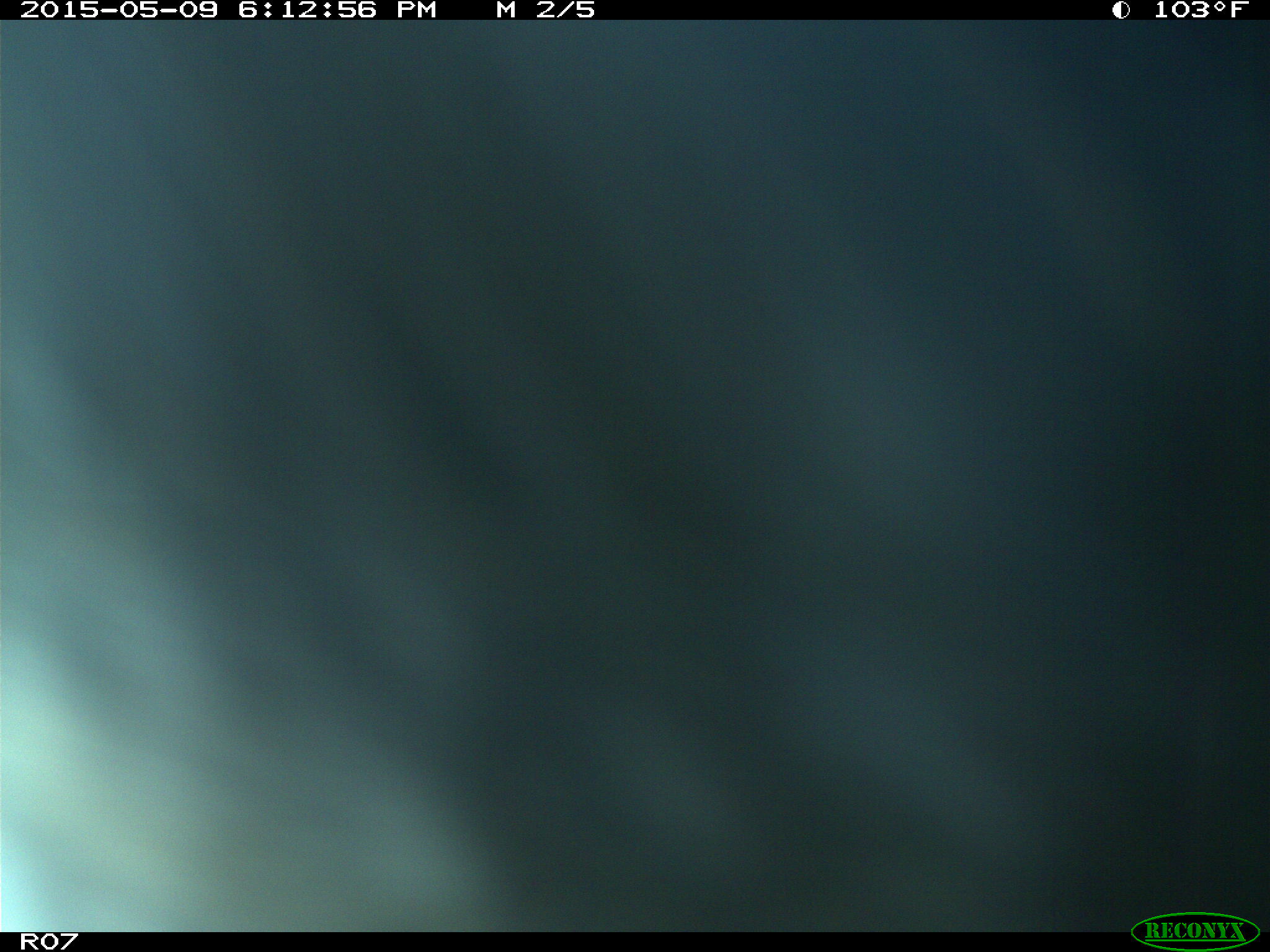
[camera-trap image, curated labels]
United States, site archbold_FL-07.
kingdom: Animalia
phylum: Chordata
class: Mammalia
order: Artiodactyla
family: Bovidae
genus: Bos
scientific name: Bos taurus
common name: domestic cow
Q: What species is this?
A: Bos taurus (domestic cow).